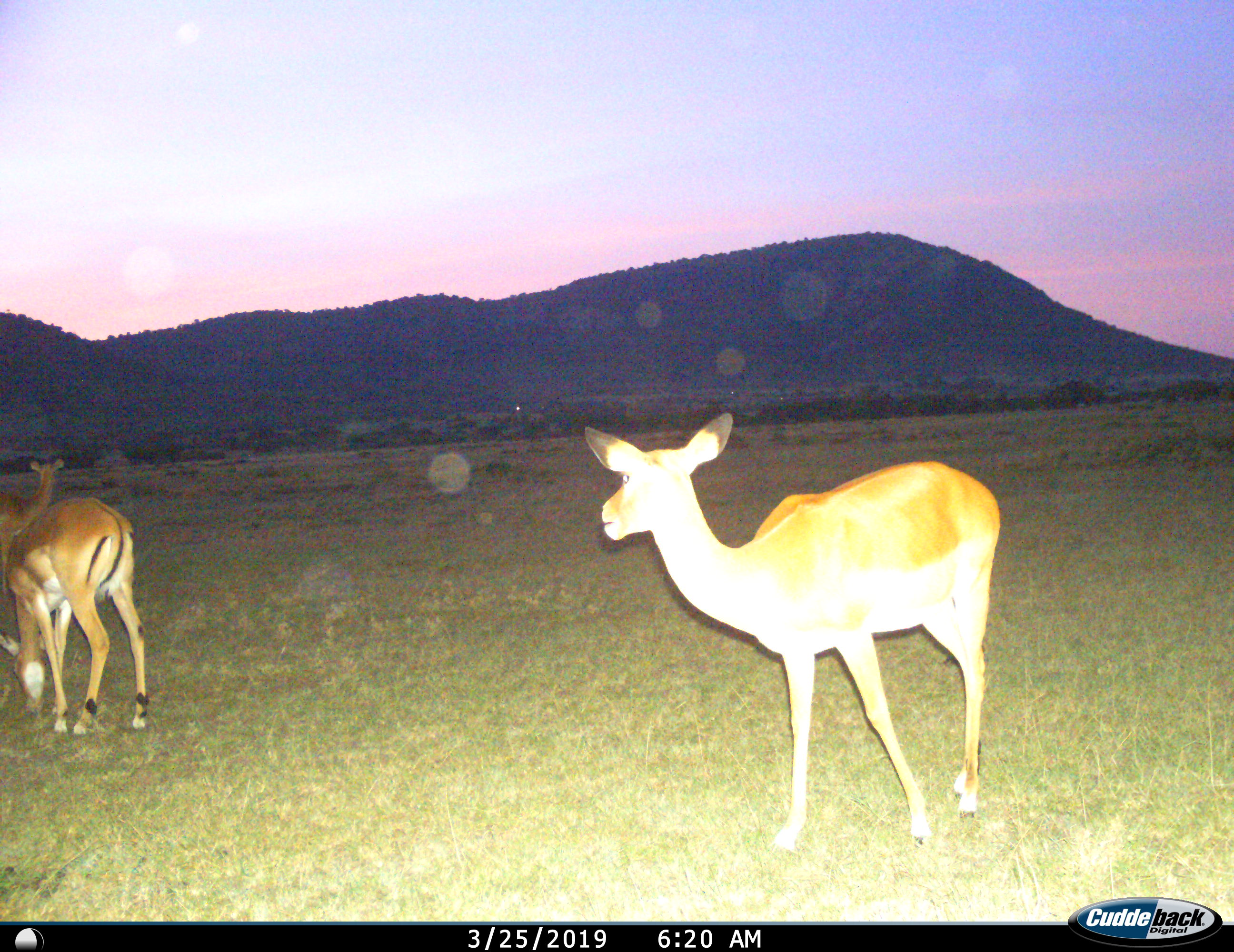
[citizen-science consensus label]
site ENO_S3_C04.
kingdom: Animalia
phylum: Chordata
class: Mammalia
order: Artiodactyla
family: Bovidae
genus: Aepyceros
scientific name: Aepyceros melampus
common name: impala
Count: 3.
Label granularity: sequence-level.